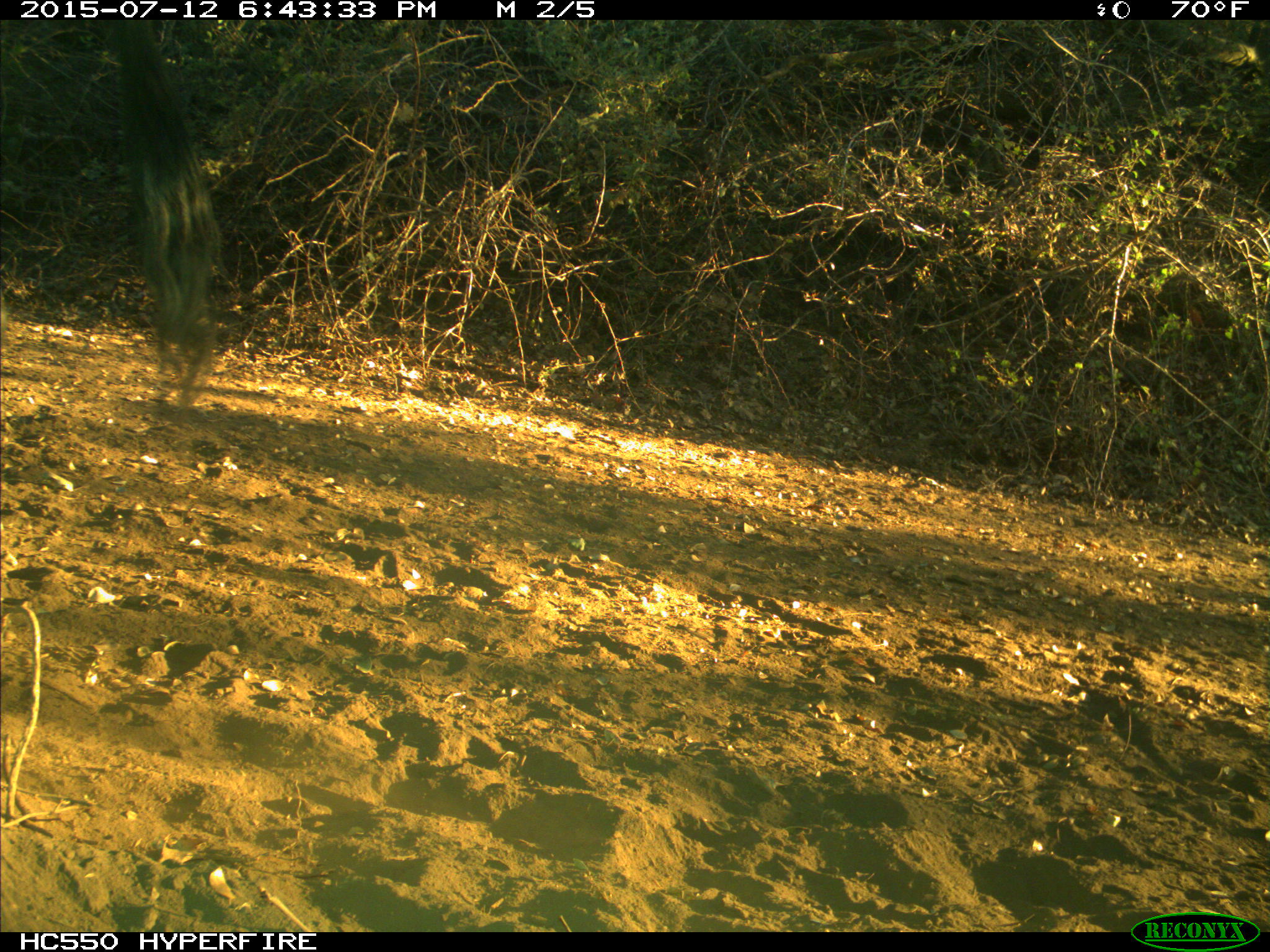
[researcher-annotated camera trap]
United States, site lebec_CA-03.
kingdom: Animalia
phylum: Chordata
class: Mammalia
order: Artiodactyla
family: Bovidae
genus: Bos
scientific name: Bos taurus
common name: domestic cow